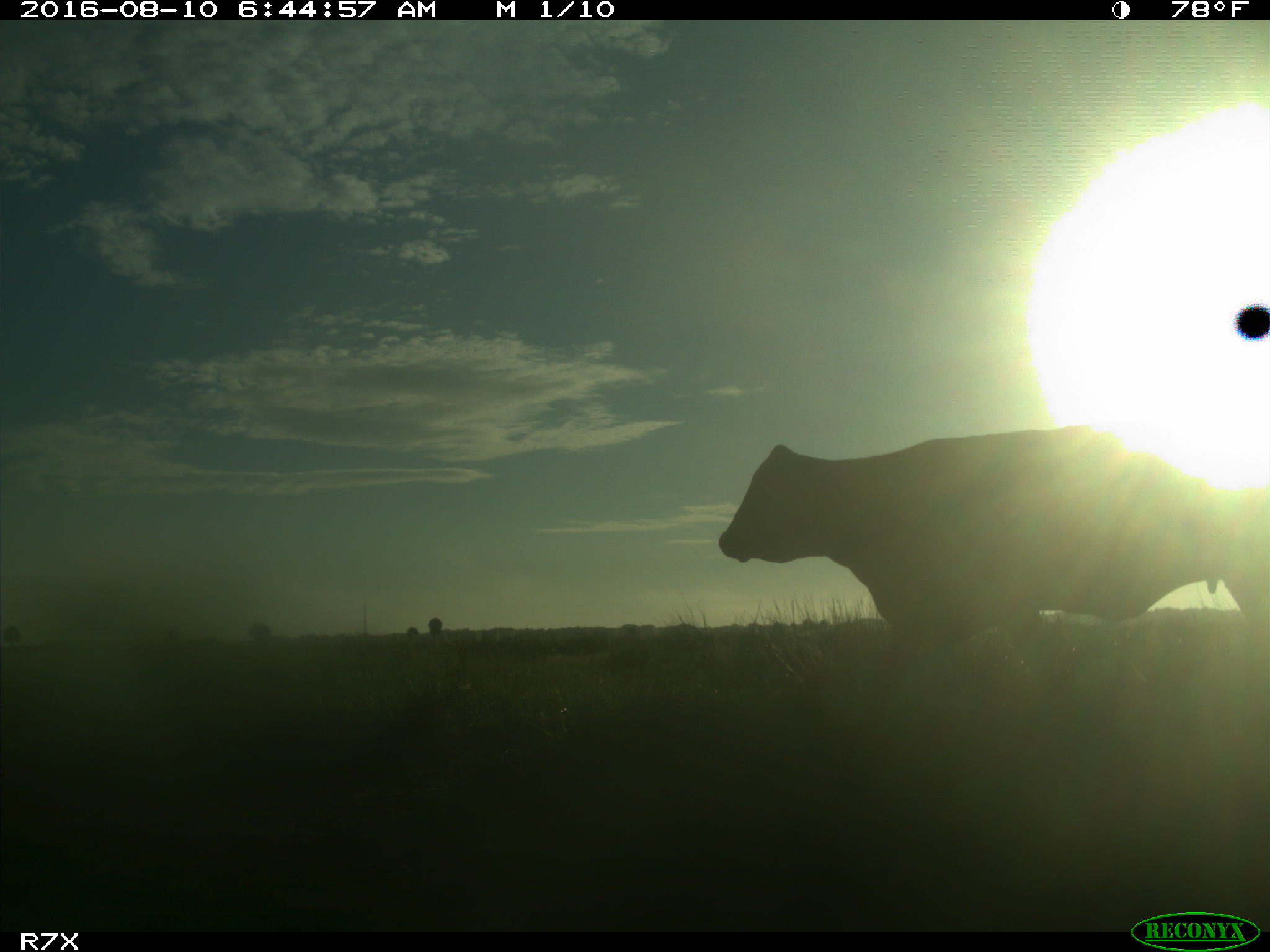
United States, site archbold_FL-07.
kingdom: Animalia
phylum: Chordata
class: Mammalia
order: Artiodactyla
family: Bovidae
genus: Bos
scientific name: Bos taurus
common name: domestic cow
Bos taurus (domestic cow).